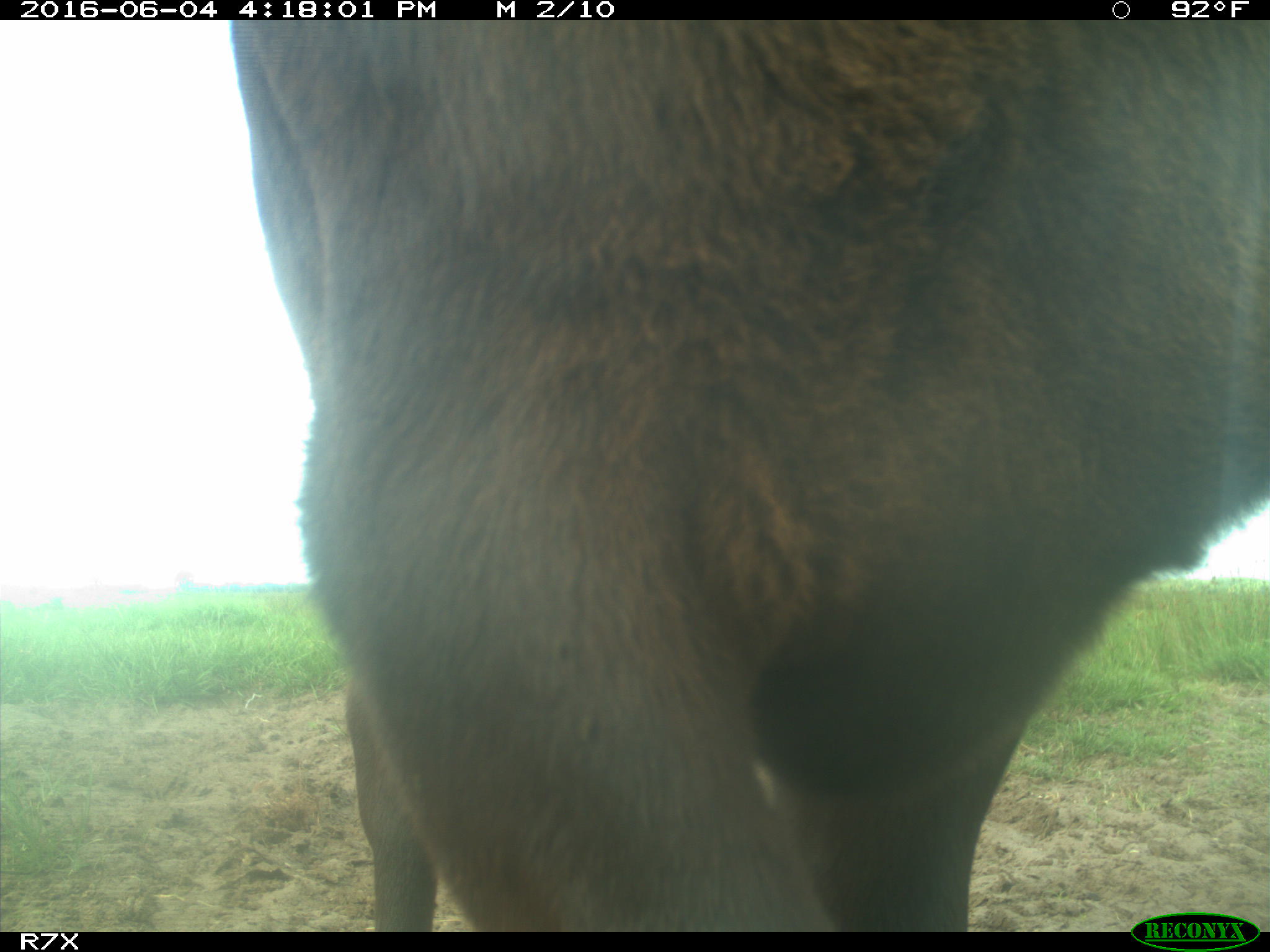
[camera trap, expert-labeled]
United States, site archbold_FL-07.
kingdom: Animalia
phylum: Chordata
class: Mammalia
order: Artiodactyla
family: Bovidae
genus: Bos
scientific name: Bos taurus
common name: domestic cow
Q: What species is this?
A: Bos taurus (domestic cow).